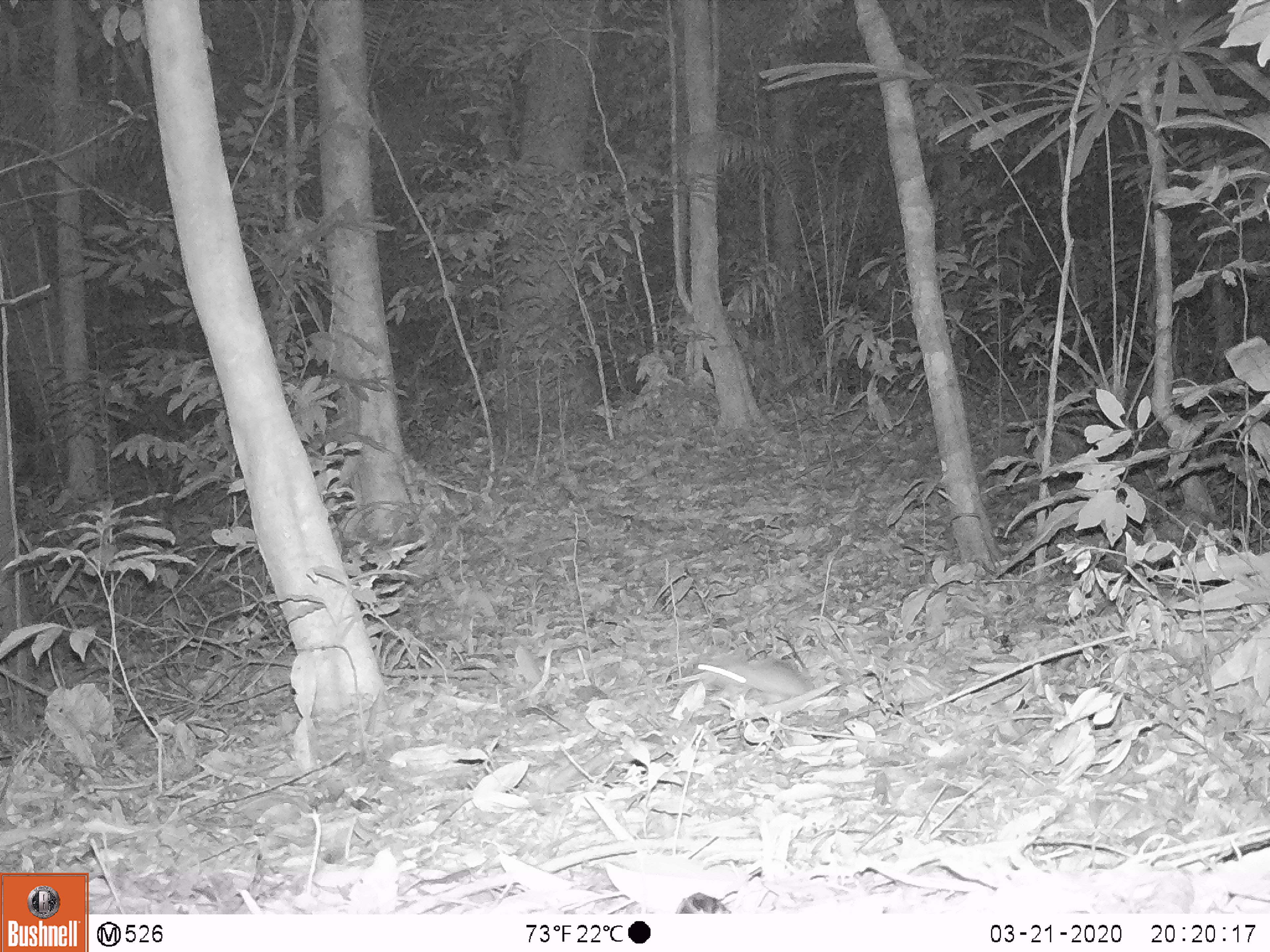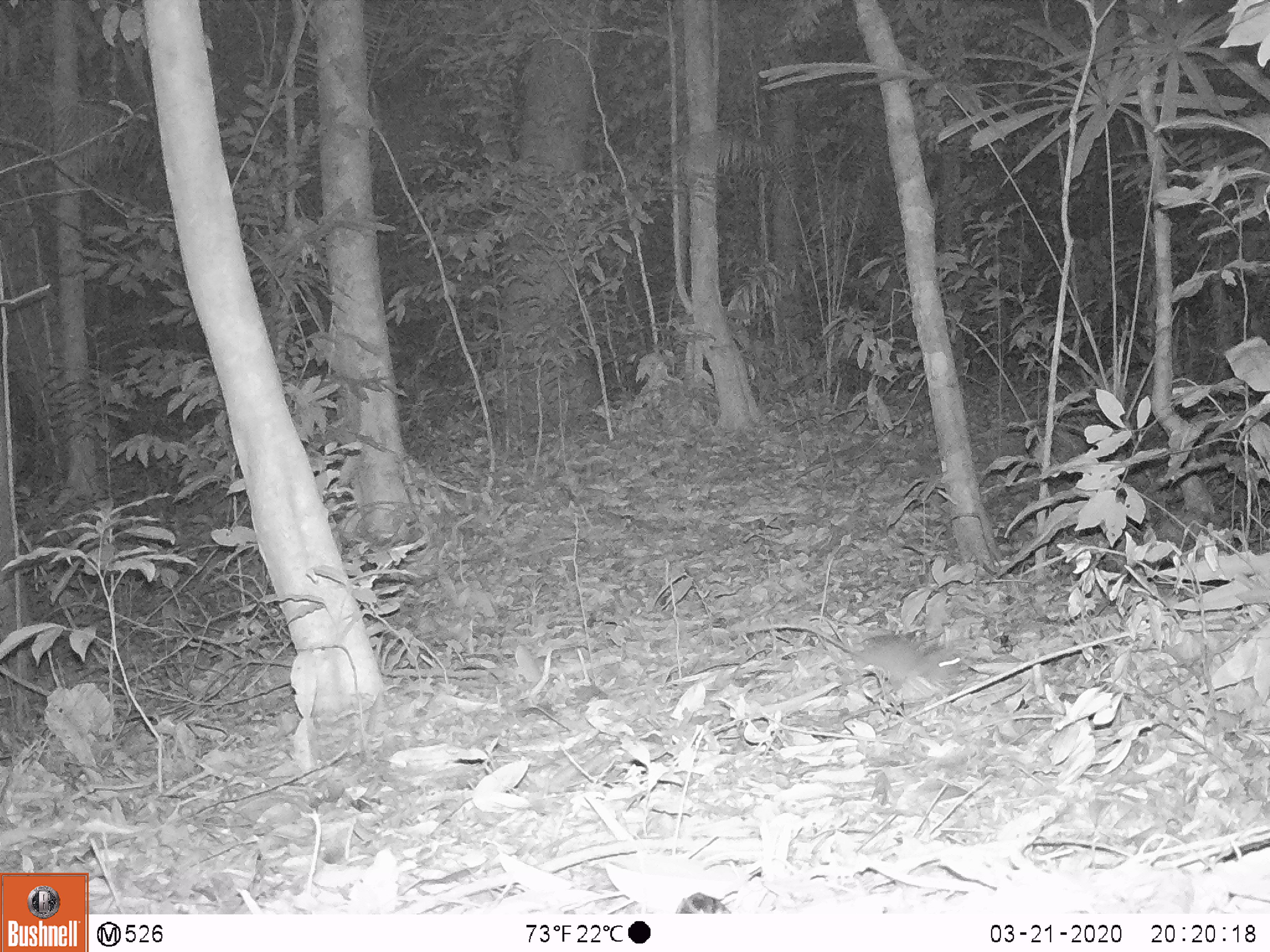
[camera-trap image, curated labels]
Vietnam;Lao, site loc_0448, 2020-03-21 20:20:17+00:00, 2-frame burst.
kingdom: Animalia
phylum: Chordata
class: Mammalia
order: Rodentia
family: Muridae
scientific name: Muridae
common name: old-world mice and rats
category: unidentified murid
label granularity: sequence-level